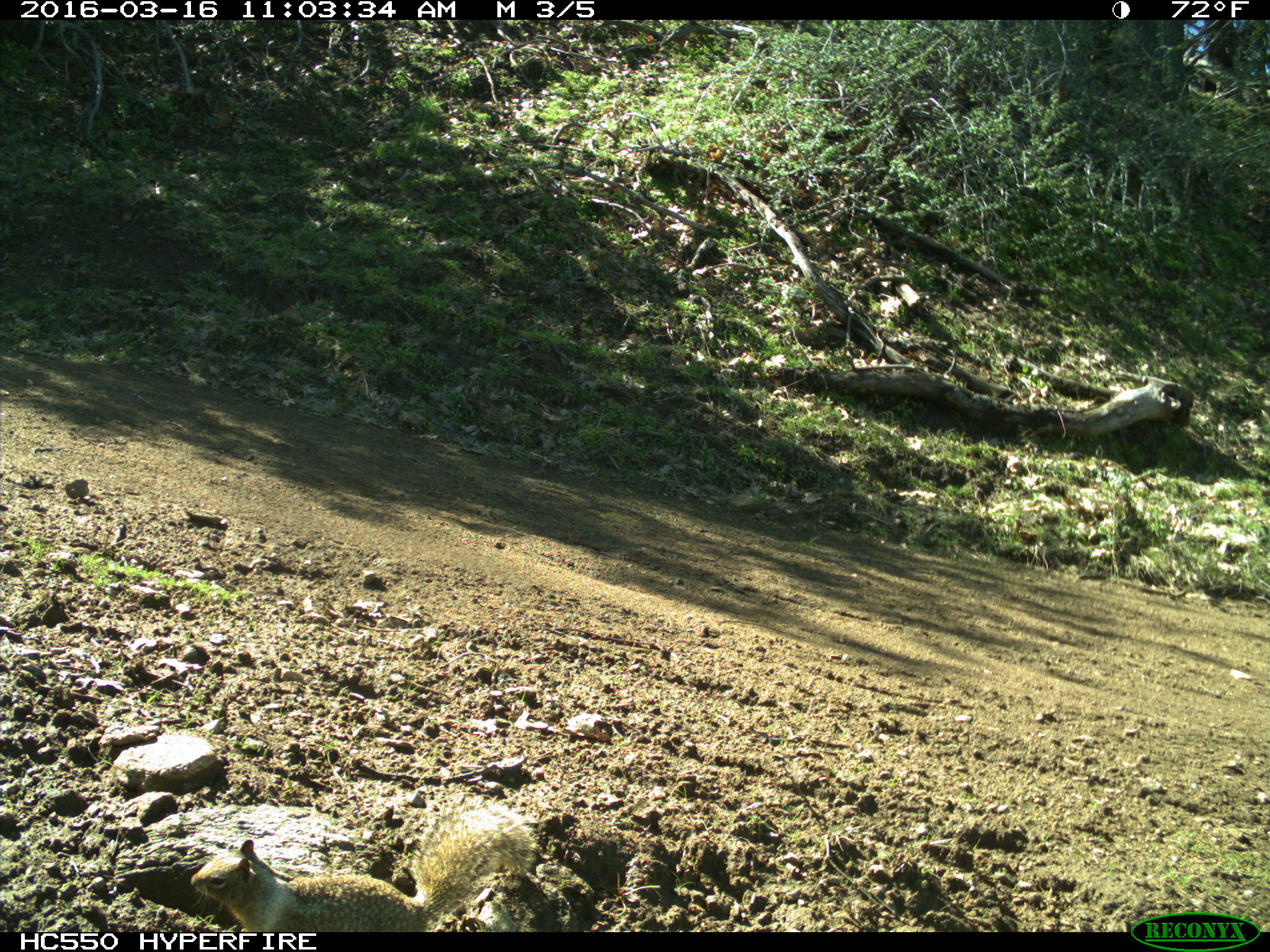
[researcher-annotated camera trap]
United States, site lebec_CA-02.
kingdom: Animalia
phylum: Chordata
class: Mammalia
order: Rodentia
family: Sciuridae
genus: Otospermophilus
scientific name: Otospermophilus beecheyi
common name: california ground squirrel